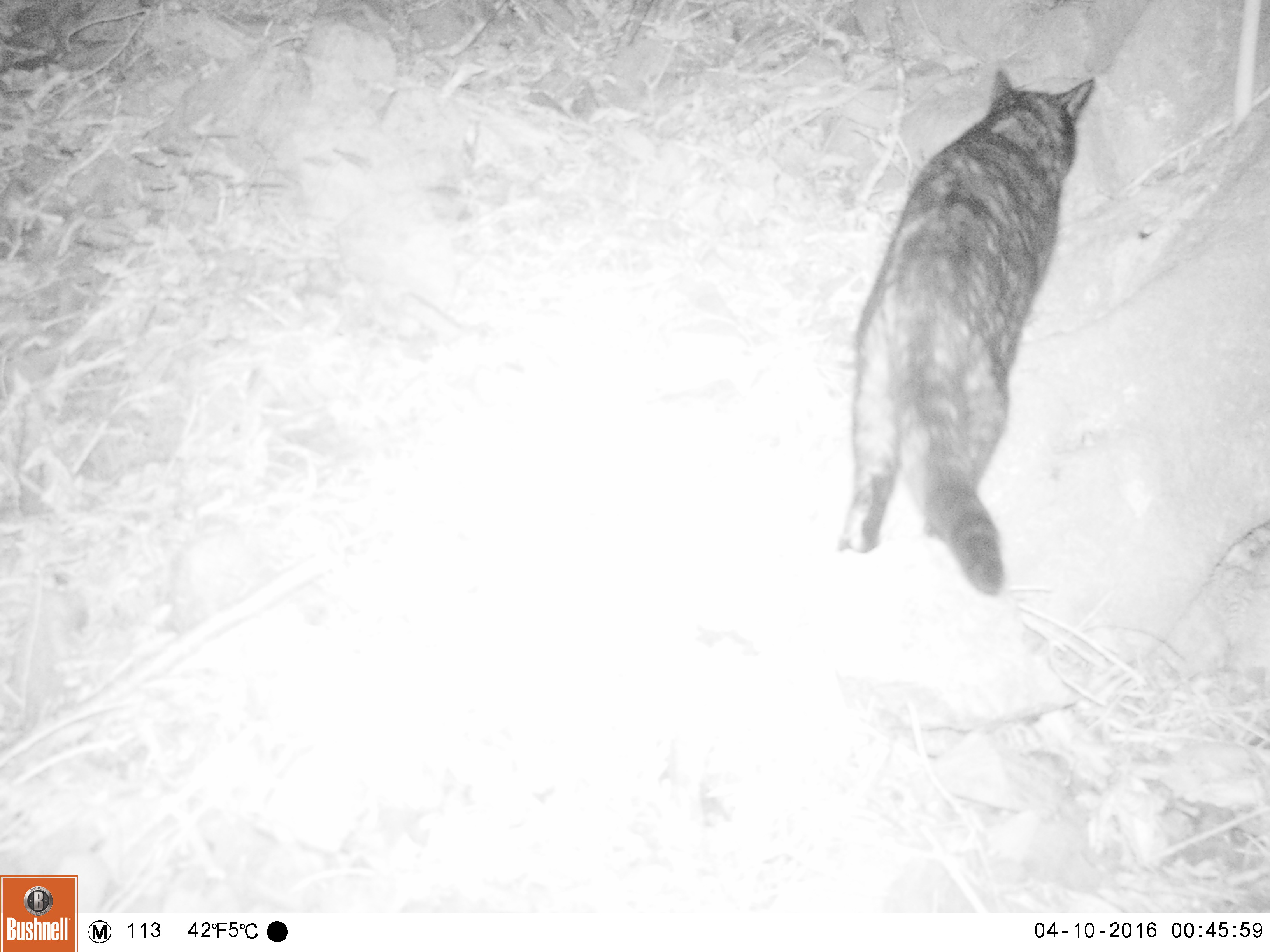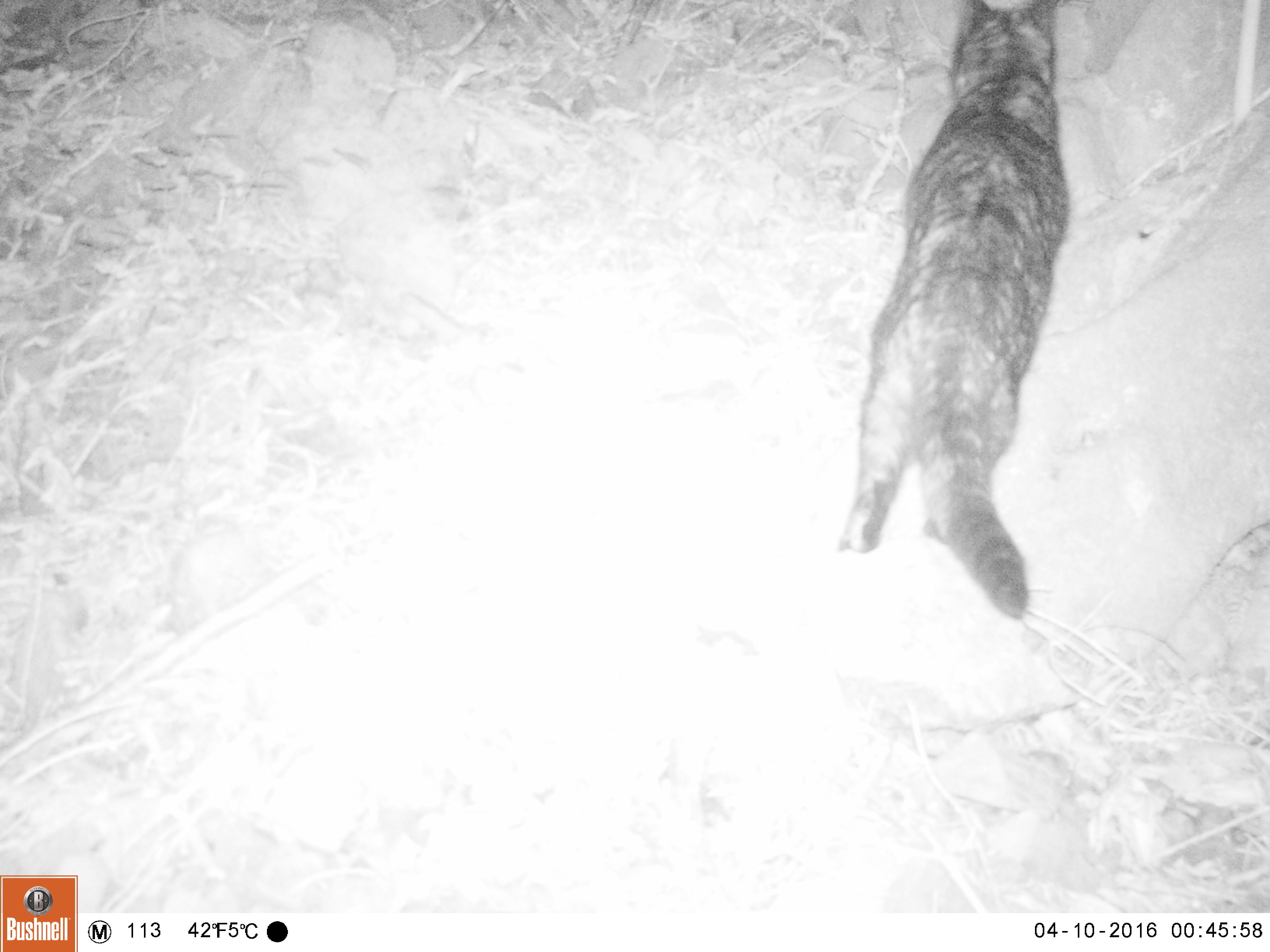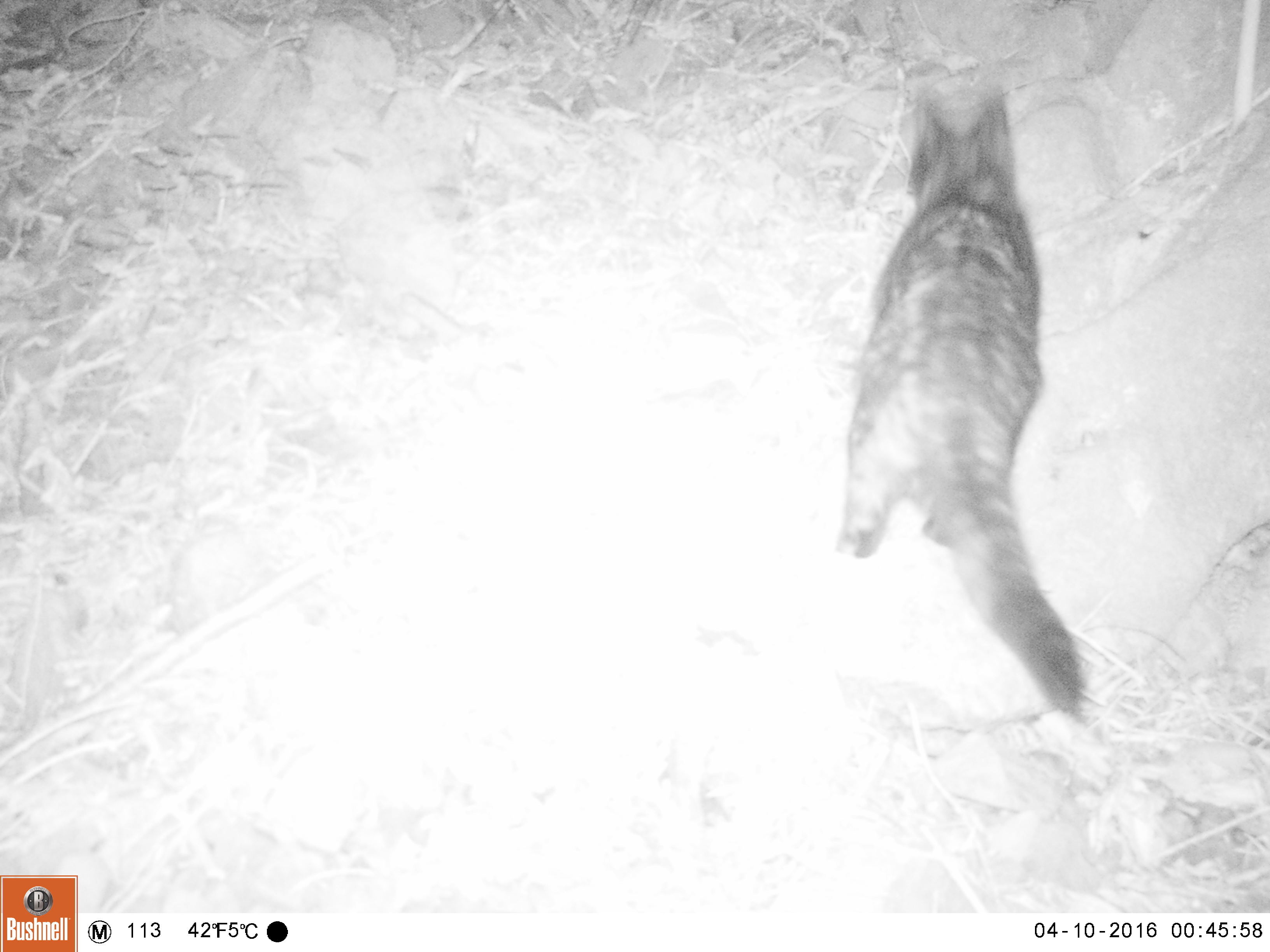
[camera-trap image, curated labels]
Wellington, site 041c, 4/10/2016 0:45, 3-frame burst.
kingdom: Animalia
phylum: Chordata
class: Mammalia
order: Carnivora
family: Felidae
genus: Felis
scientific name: Felis catus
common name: cat